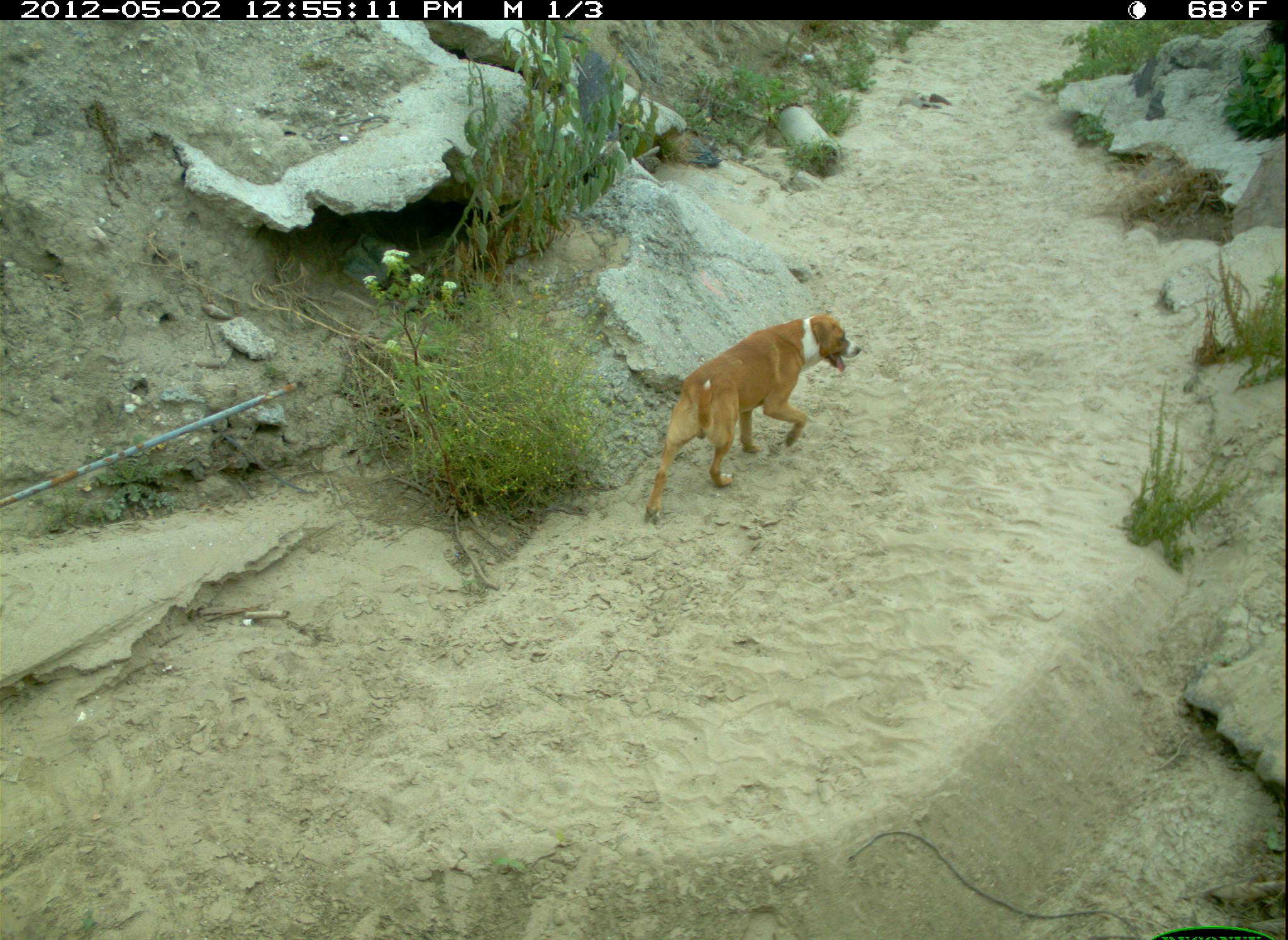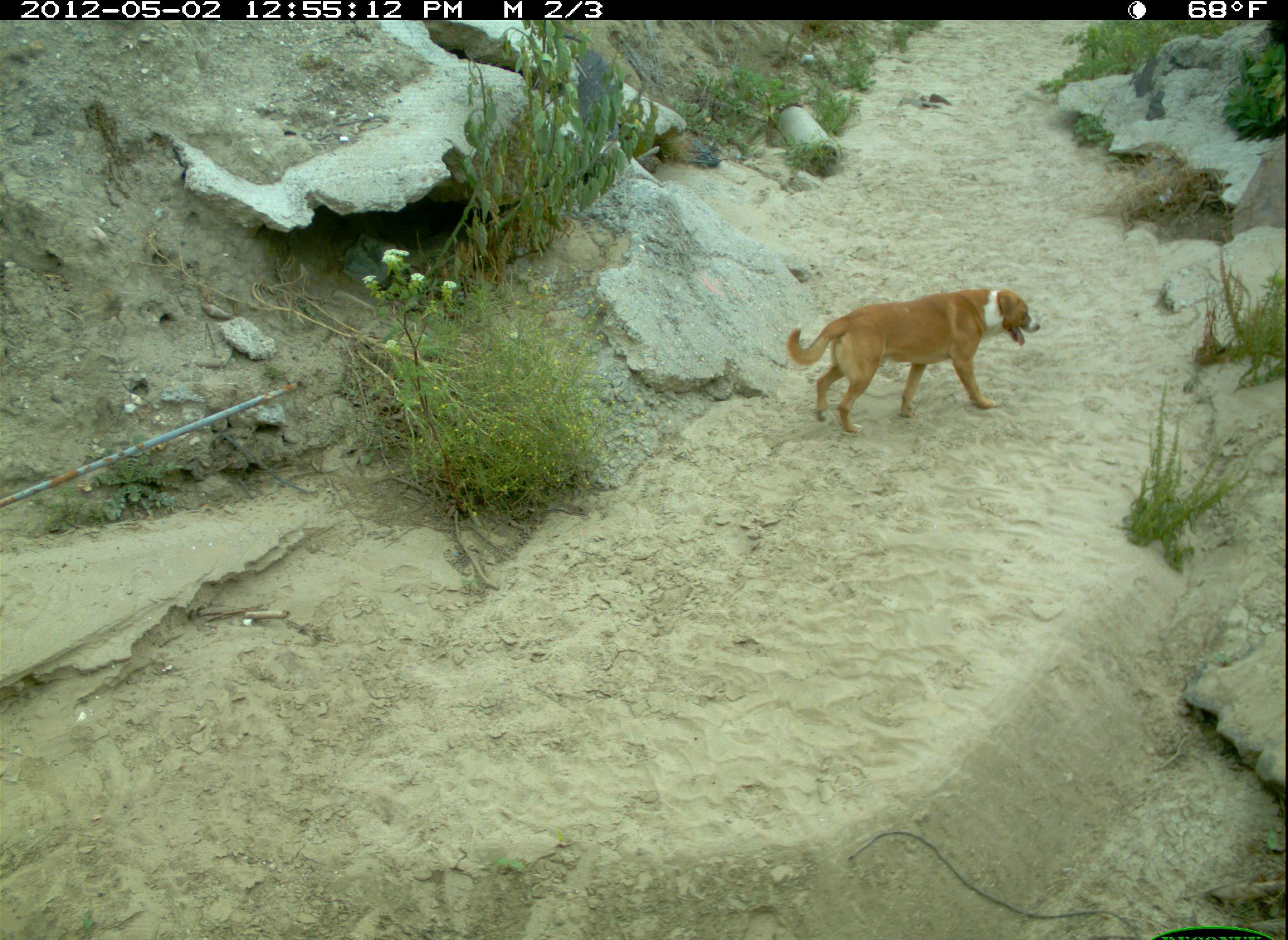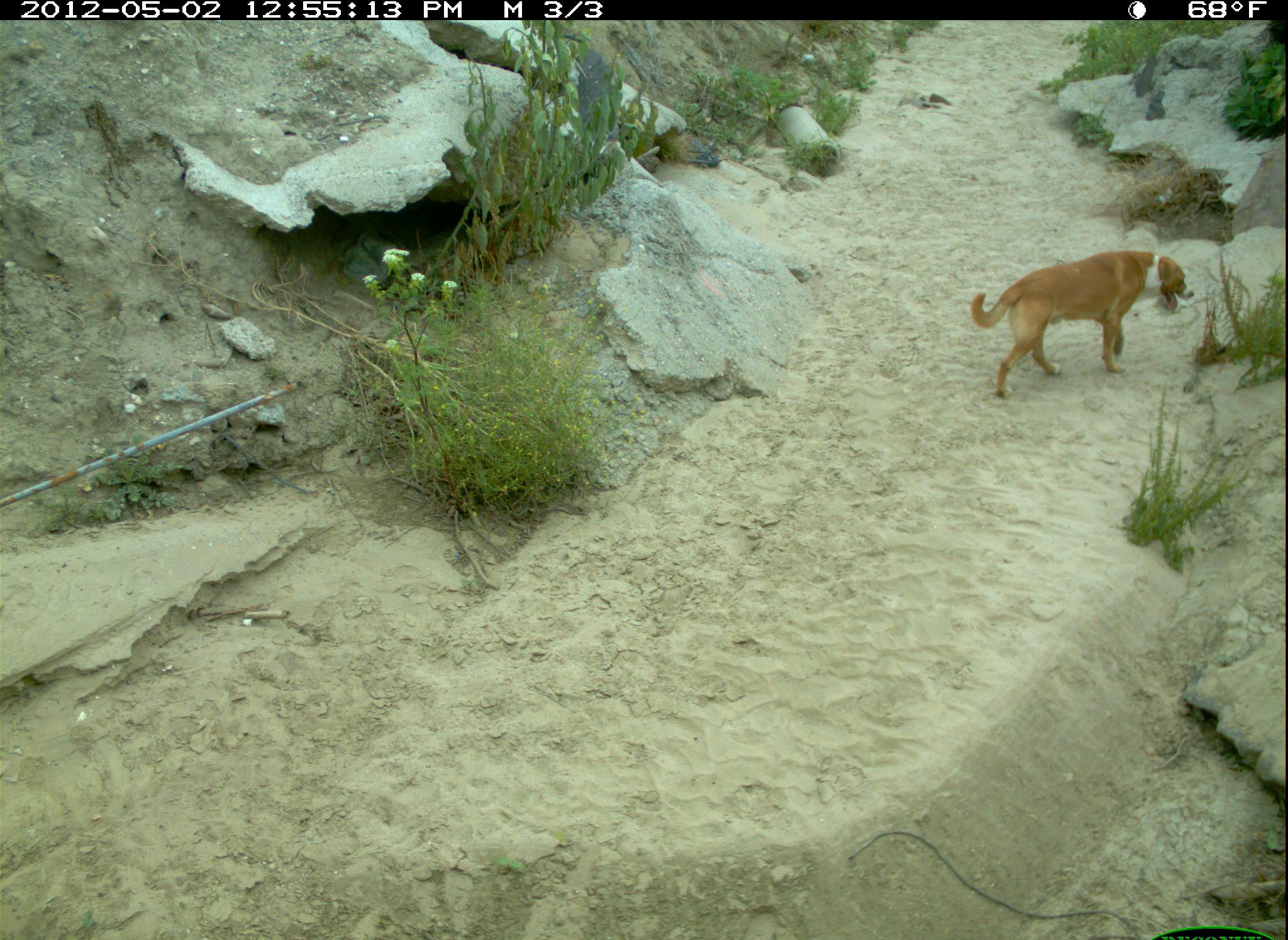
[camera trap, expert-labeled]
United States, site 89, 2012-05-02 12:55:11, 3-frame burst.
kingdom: Animalia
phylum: Chordata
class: Mammalia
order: Carnivora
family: Canidae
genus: Canis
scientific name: Canis familiaris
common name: domestic dog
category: dog